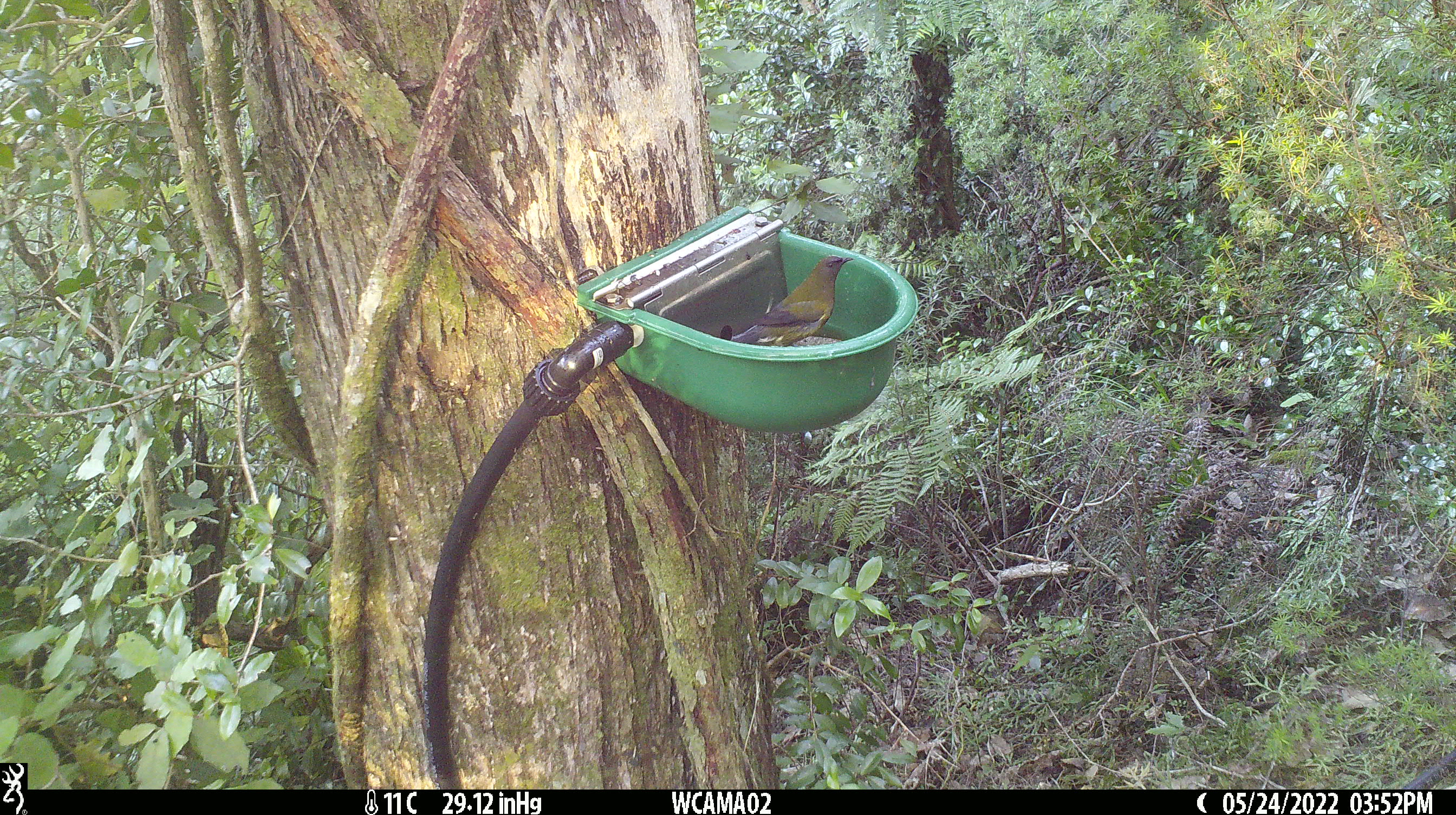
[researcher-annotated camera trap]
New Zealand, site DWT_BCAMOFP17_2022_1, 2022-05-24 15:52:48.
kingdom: Animalia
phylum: Chordata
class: Aves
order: Passeriformes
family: Meliphagidae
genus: Anthornis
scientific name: Anthornis melanura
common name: new zealand bellbird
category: bellbird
Bellbird (new zealand bellbird) (Anthornis melanura).